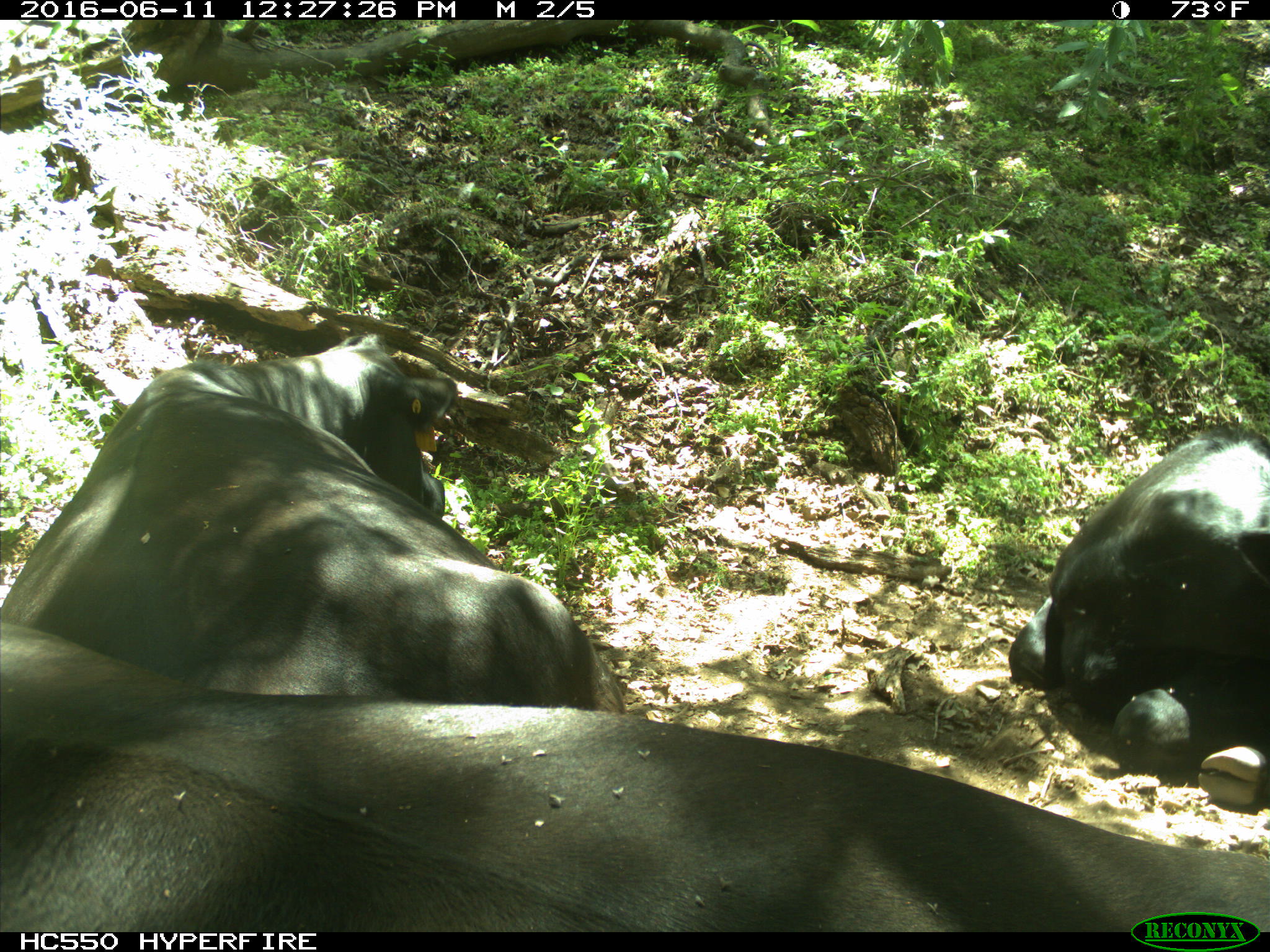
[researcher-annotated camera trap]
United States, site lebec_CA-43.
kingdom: Animalia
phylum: Chordata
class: Mammalia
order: Artiodactyla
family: Bovidae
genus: Bos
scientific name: Bos taurus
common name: domestic cow